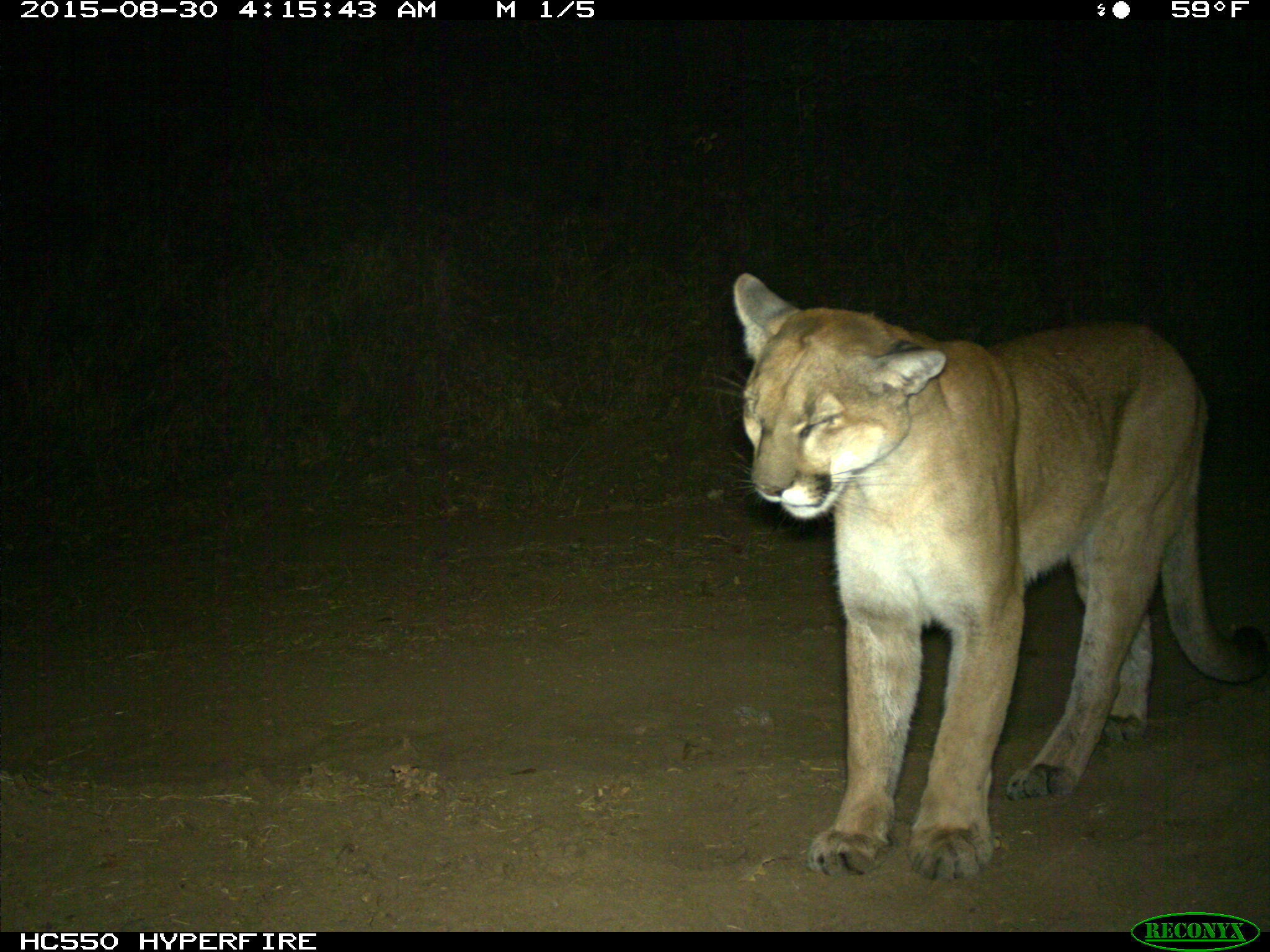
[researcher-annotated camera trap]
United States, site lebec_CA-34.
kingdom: Animalia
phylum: Chordata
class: Mammalia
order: Carnivora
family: Felidae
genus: Puma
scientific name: Puma concolor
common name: mountain lion